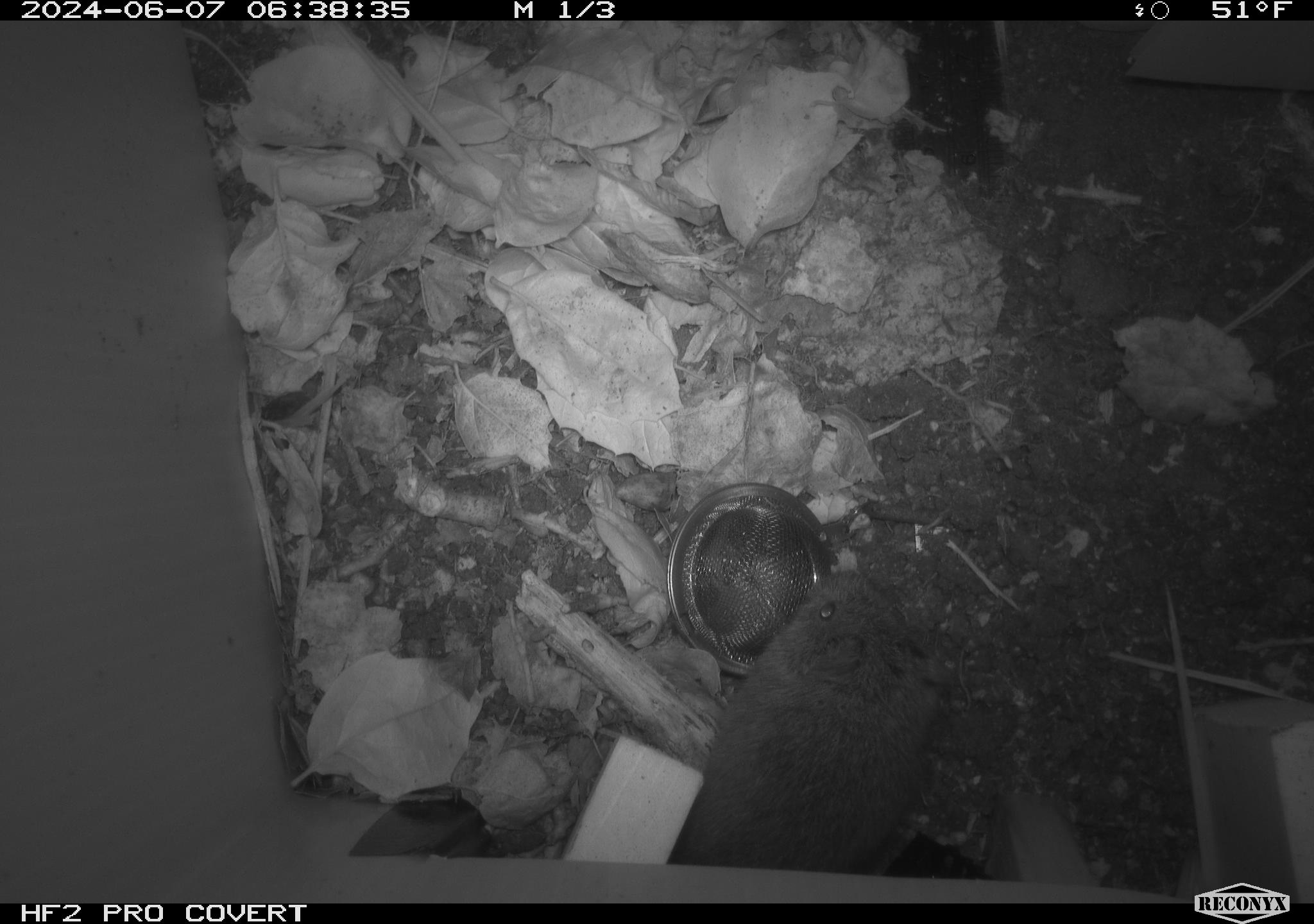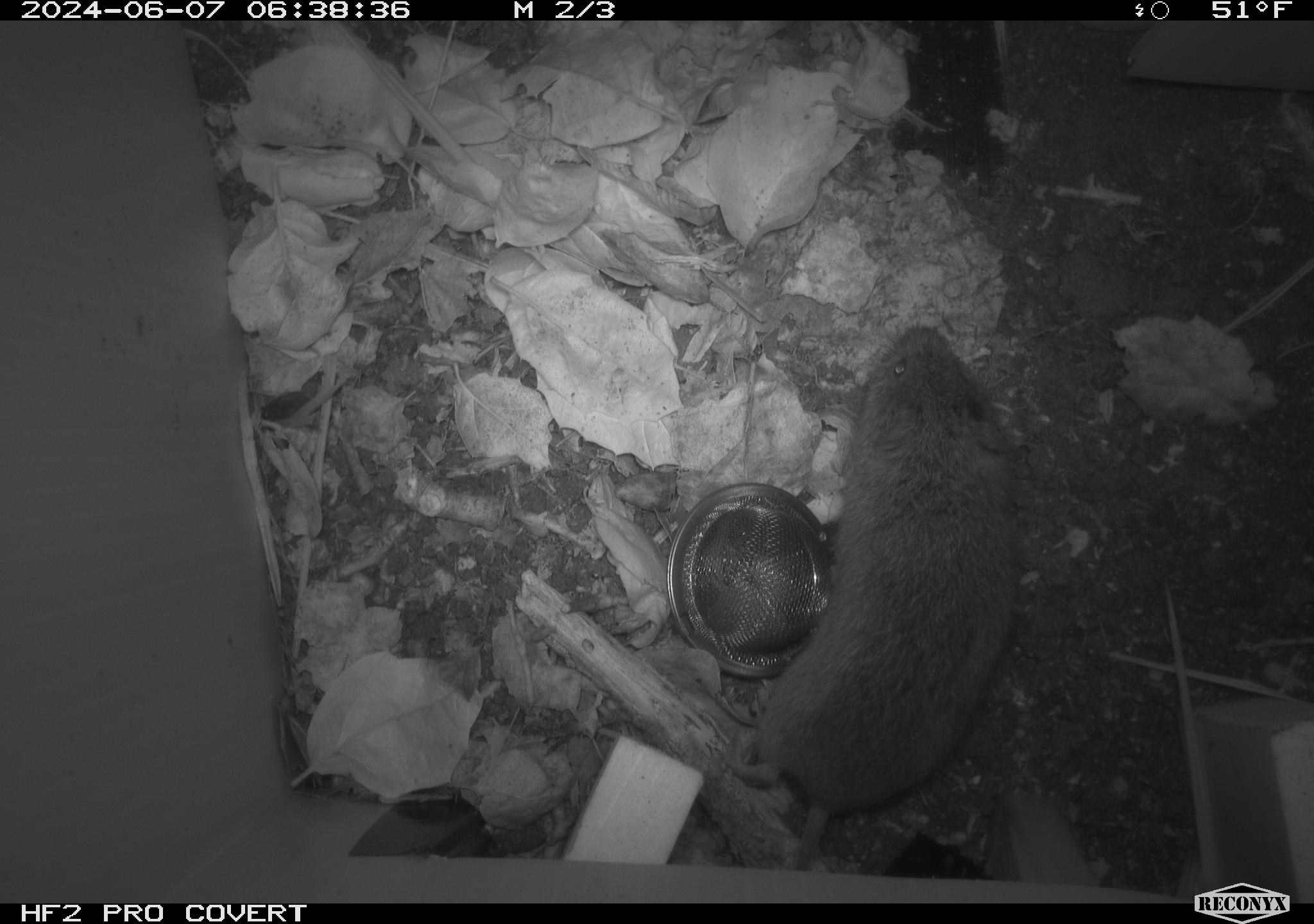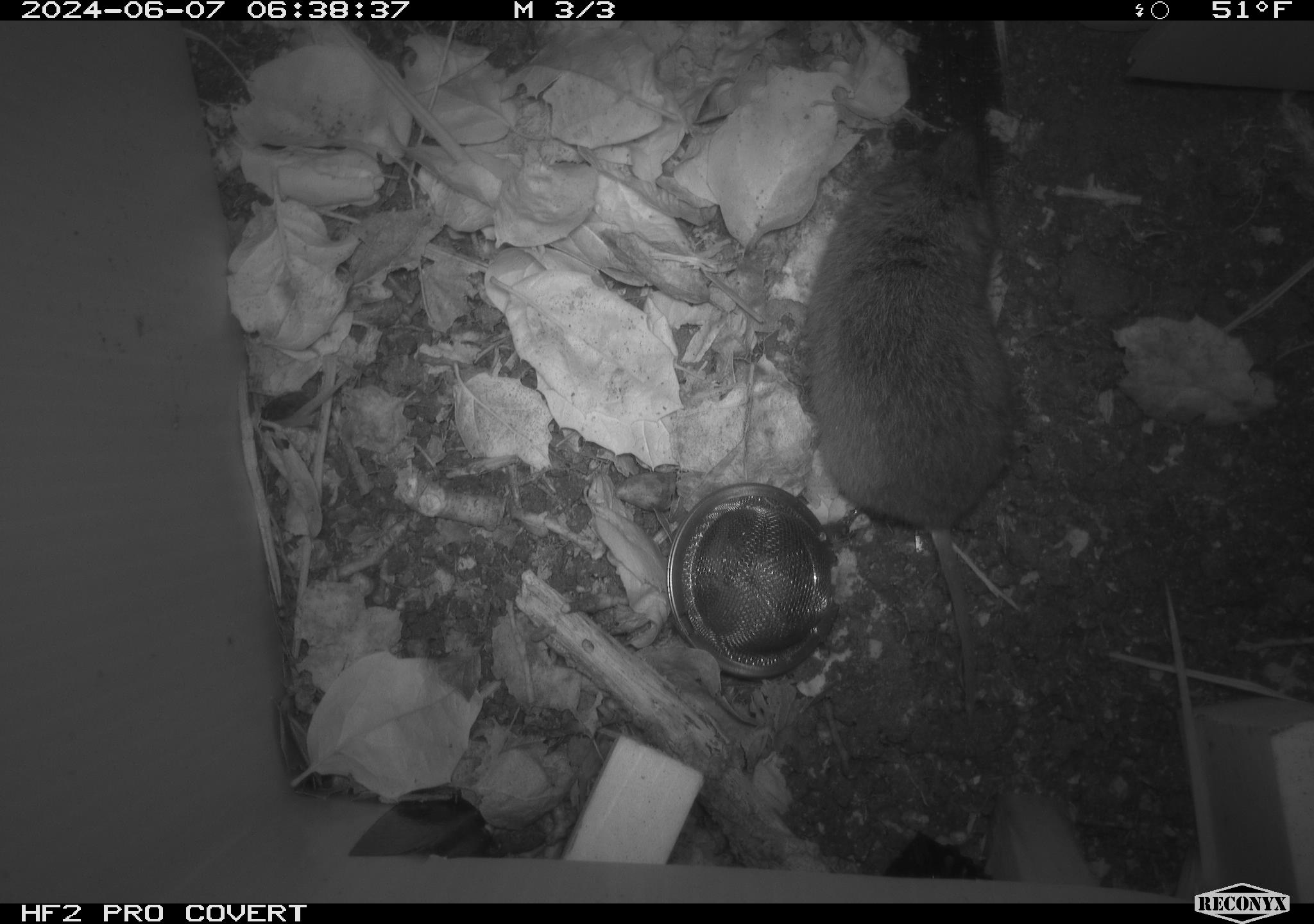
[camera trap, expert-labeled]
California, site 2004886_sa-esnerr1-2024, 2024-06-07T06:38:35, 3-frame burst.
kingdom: Animalia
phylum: Chordata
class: Mammalia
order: Rodentia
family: Cricetidae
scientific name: Cricetidae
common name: hamsters, voles, lemmings, and allies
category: cricetidae family